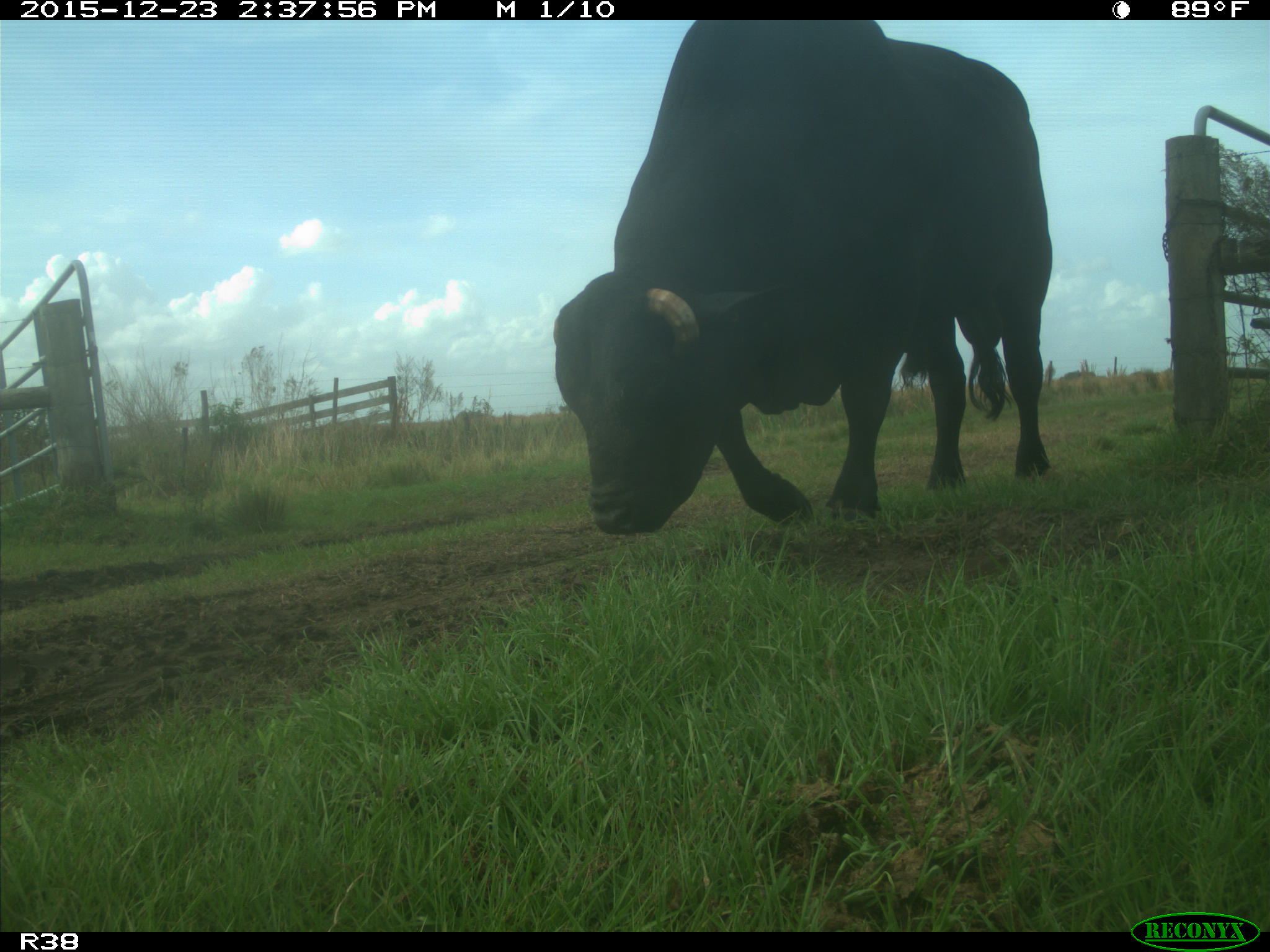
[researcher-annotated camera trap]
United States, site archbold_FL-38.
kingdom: Animalia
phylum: Chordata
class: Mammalia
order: Artiodactyla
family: Bovidae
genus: Bos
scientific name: Bos taurus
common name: domestic cow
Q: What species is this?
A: Bos taurus (domestic cow).